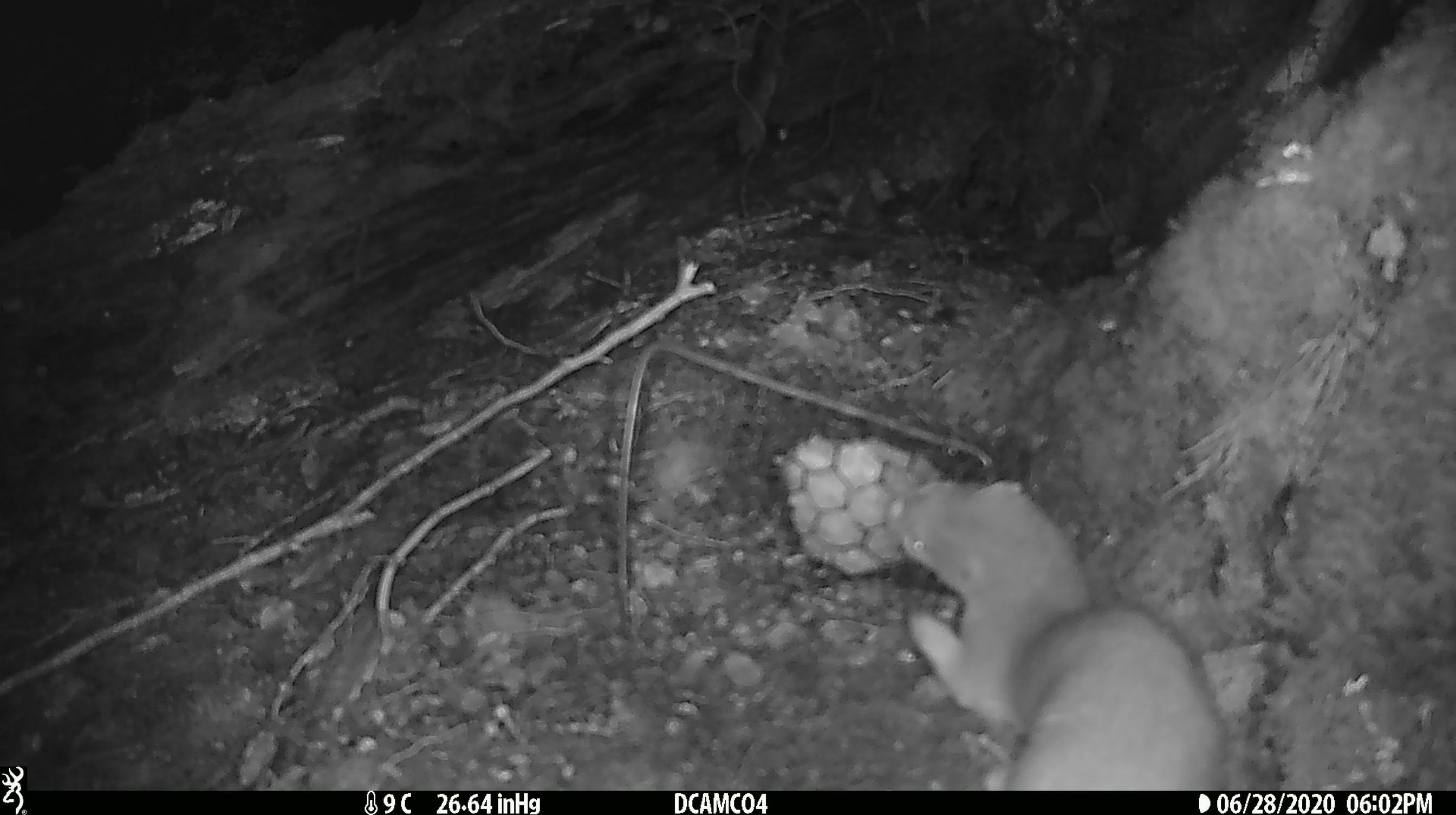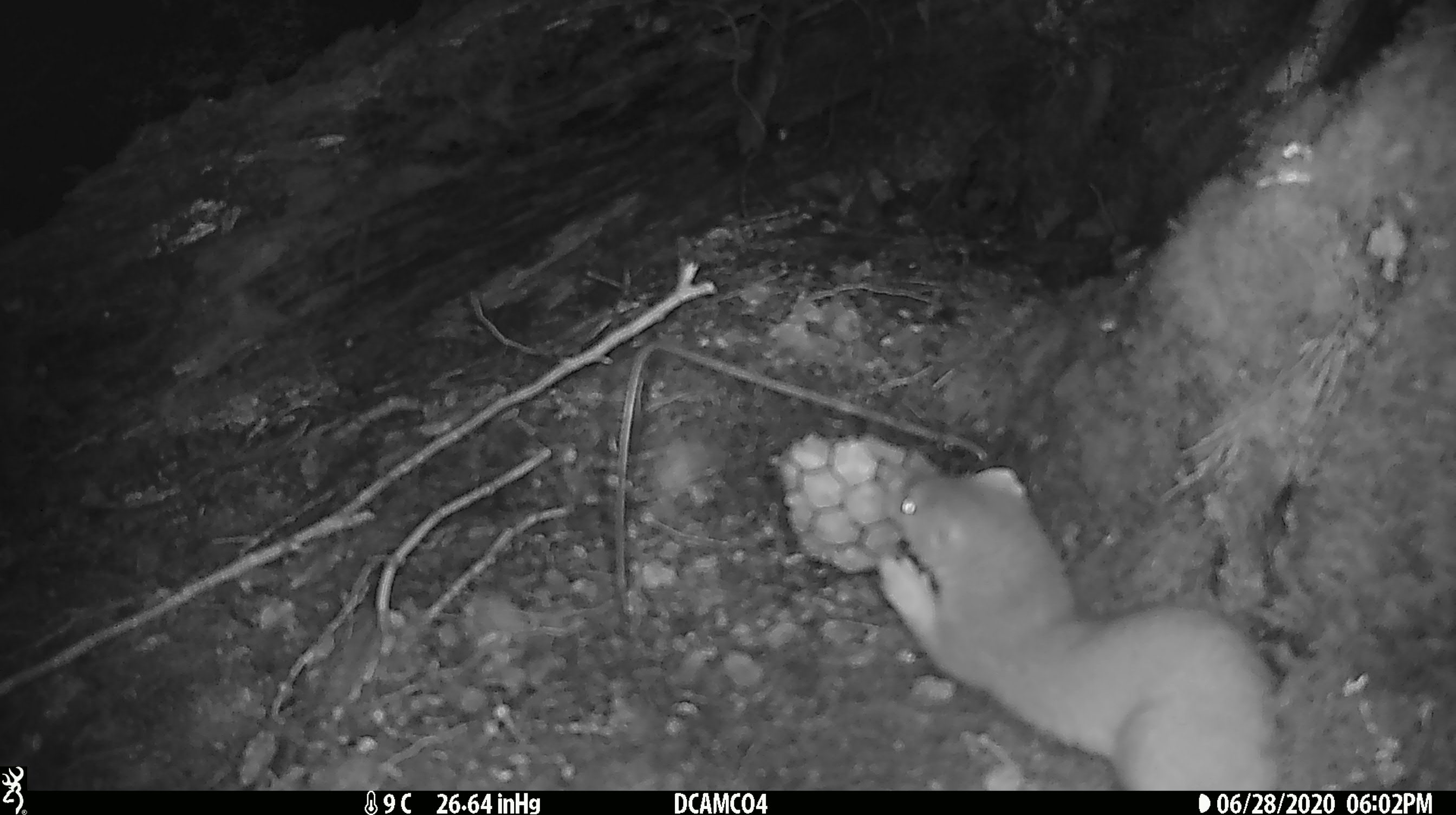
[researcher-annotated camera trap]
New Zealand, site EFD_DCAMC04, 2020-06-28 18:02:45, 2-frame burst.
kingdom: Animalia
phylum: Chordata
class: Mammalia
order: Carnivora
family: Mustelidae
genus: Mustela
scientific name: Mustela erminea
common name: stoat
Stoat (Mustela erminea).